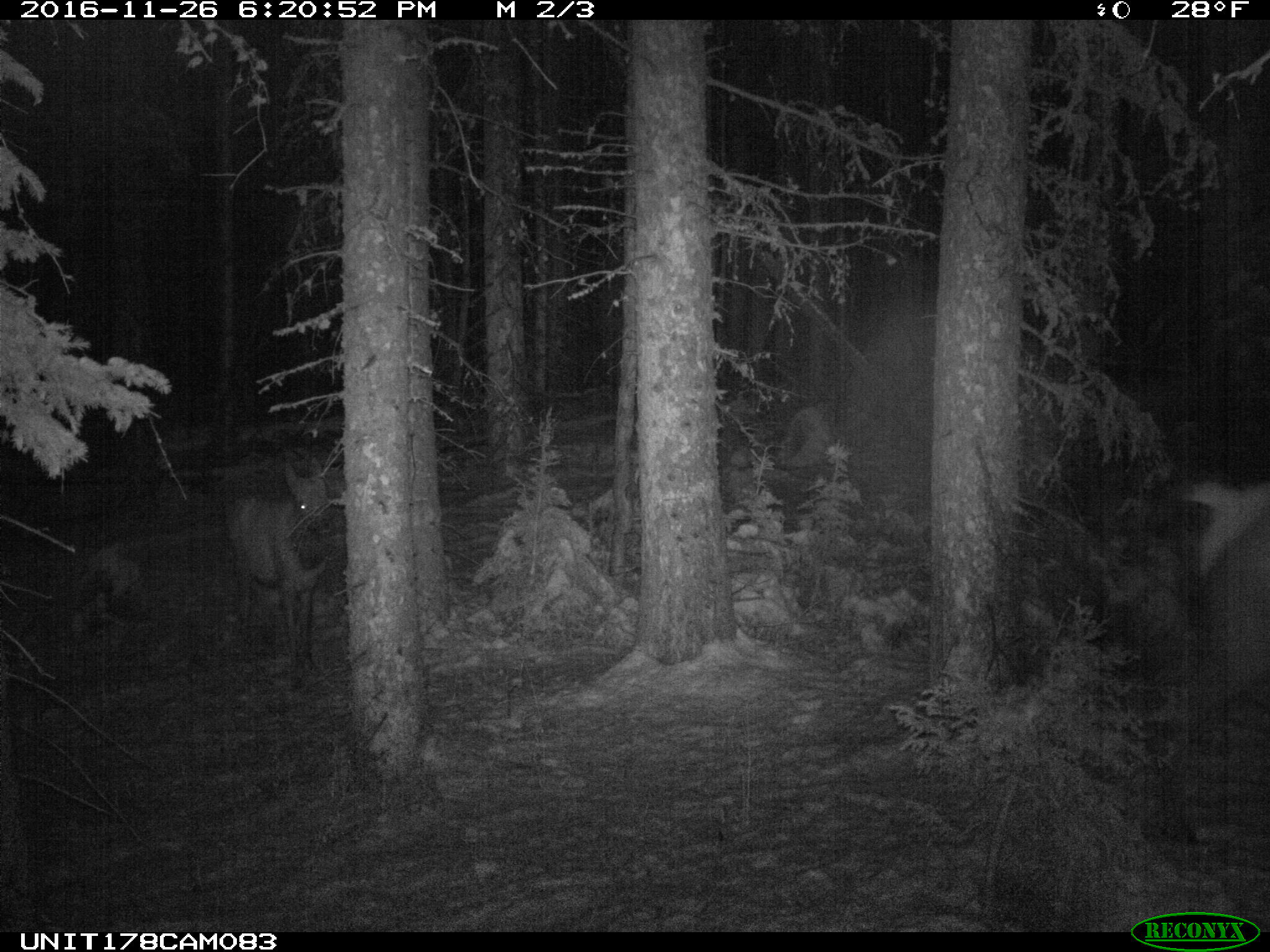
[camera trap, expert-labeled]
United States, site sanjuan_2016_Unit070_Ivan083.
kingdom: Animalia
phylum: Chordata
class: Mammalia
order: Artiodactyla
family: Cervidae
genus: Cervus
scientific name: Cervus elaphus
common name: red deer